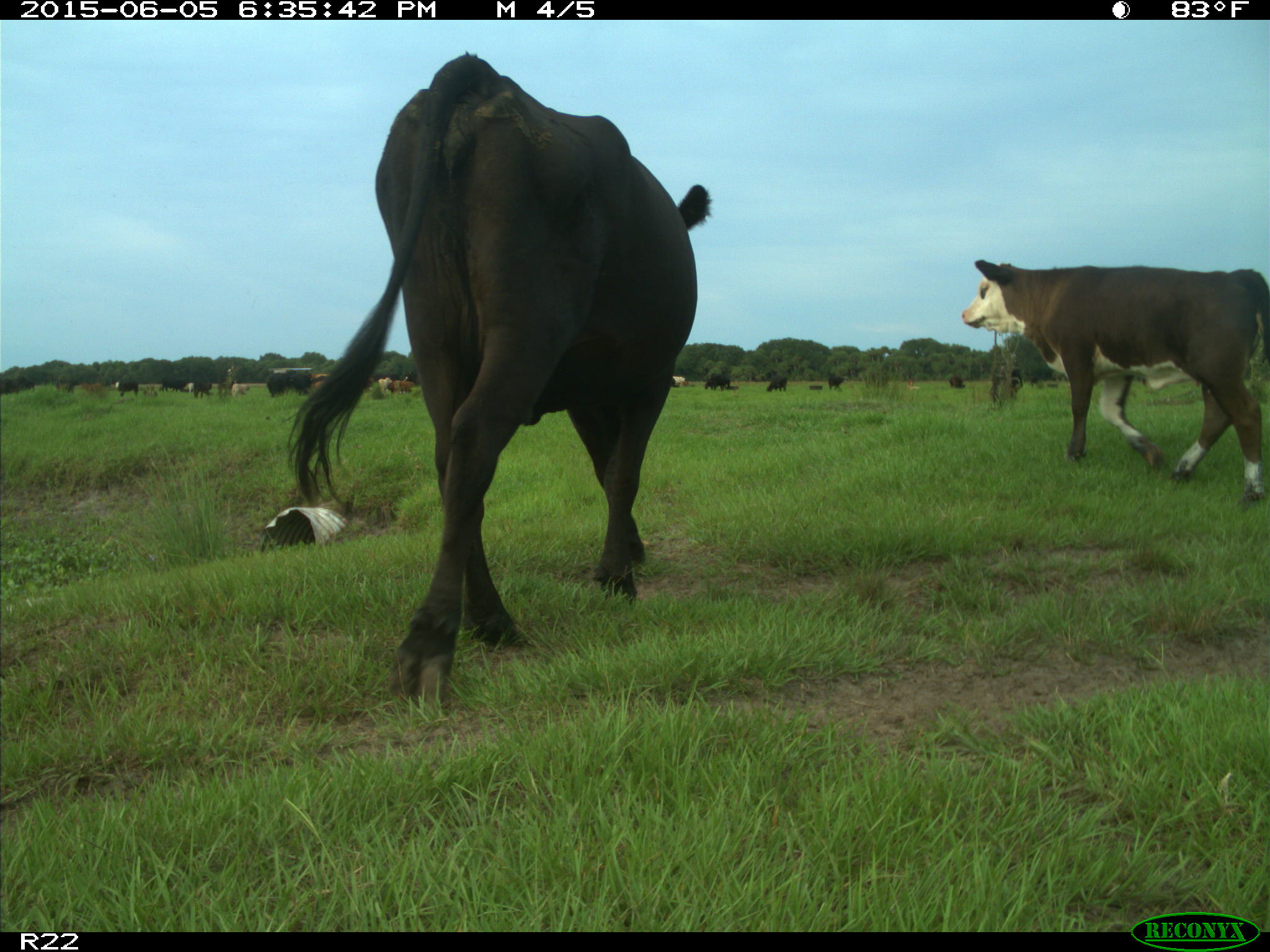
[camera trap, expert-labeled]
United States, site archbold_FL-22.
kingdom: Animalia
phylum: Chordata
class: Mammalia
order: Artiodactyla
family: Bovidae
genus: Bos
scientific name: Bos taurus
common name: domestic cow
Bos taurus (domestic cow).